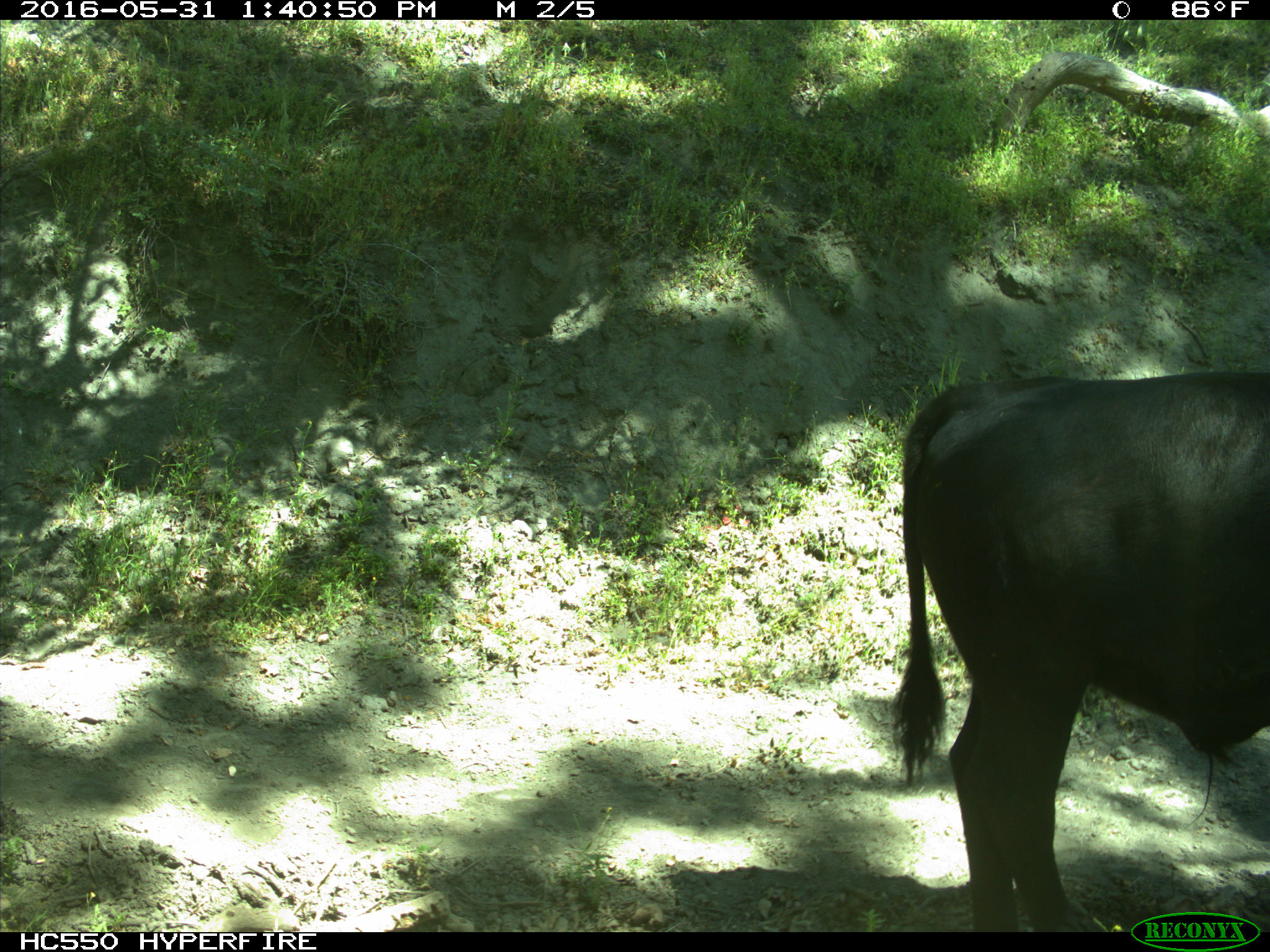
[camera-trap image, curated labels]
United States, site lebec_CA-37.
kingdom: Animalia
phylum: Chordata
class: Mammalia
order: Artiodactyla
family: Bovidae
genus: Bos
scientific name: Bos taurus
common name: domestic cow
Bos taurus (domestic cow).